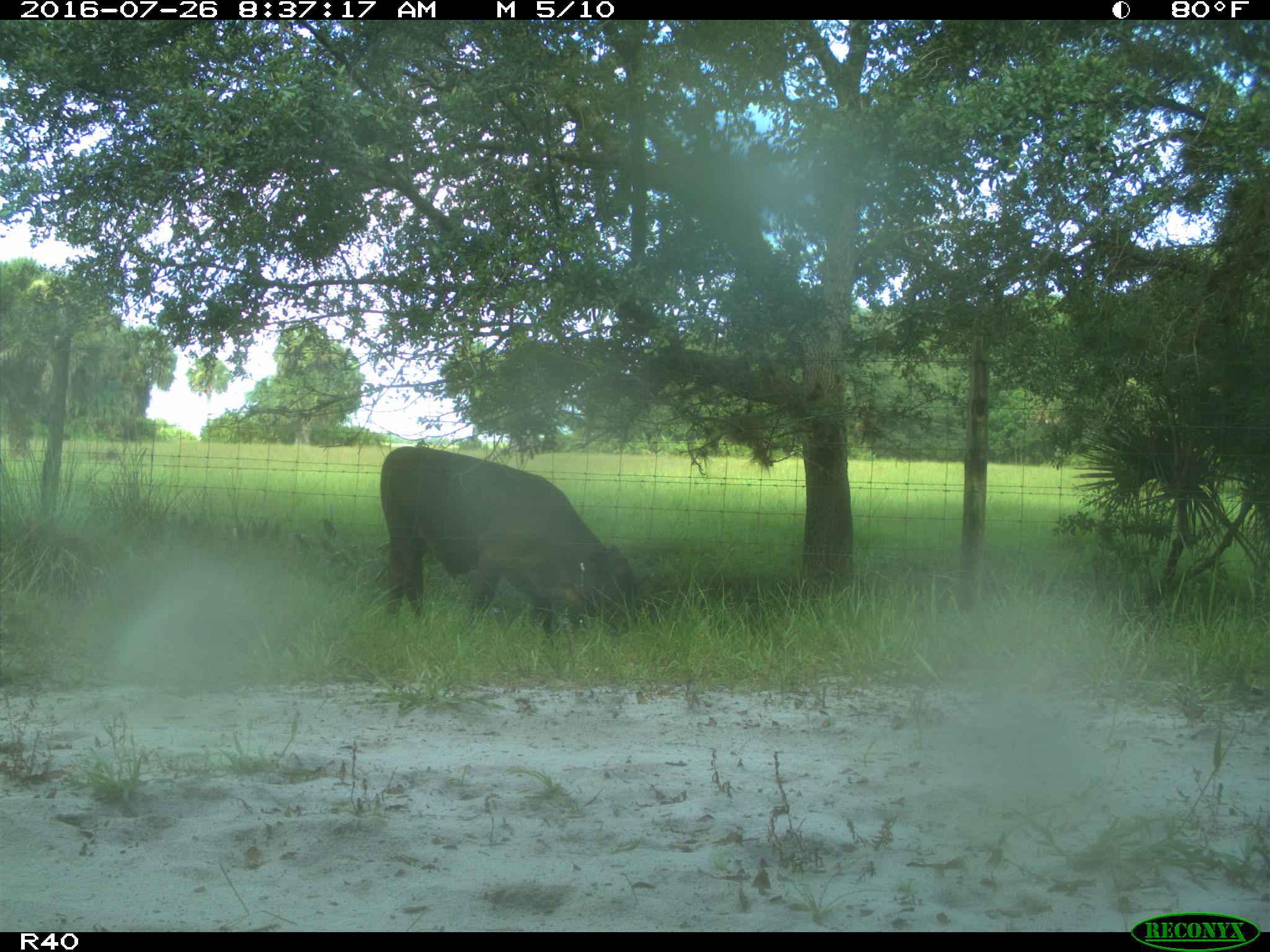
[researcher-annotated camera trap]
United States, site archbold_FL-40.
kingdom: Animalia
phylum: Chordata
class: Mammalia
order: Artiodactyla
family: Bovidae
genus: Bos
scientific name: Bos taurus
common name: domestic cow